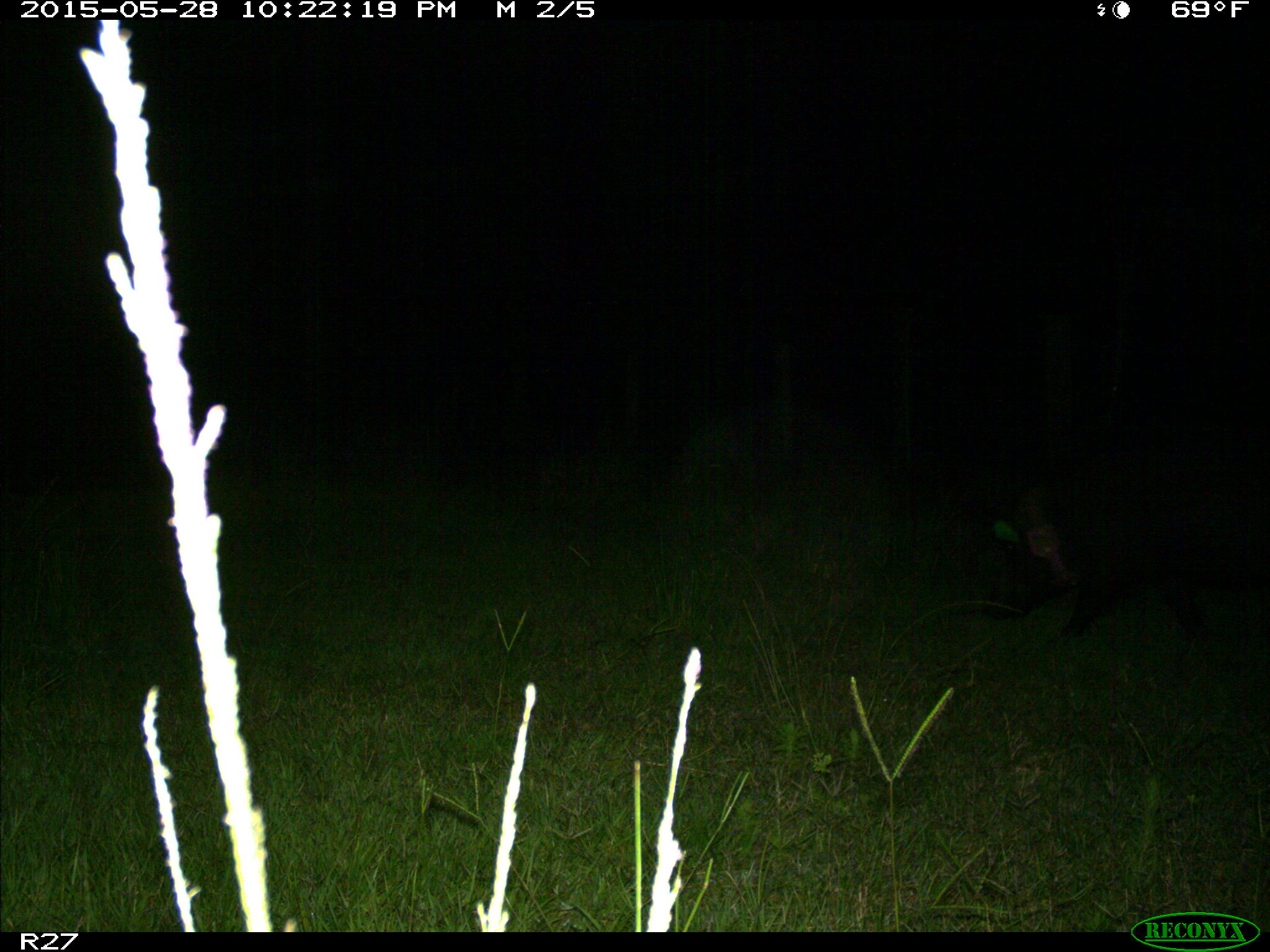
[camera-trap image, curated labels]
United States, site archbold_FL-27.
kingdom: Animalia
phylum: Chordata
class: Mammalia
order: Artiodactyla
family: Suidae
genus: Sus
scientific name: Sus scrofa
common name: wild boar